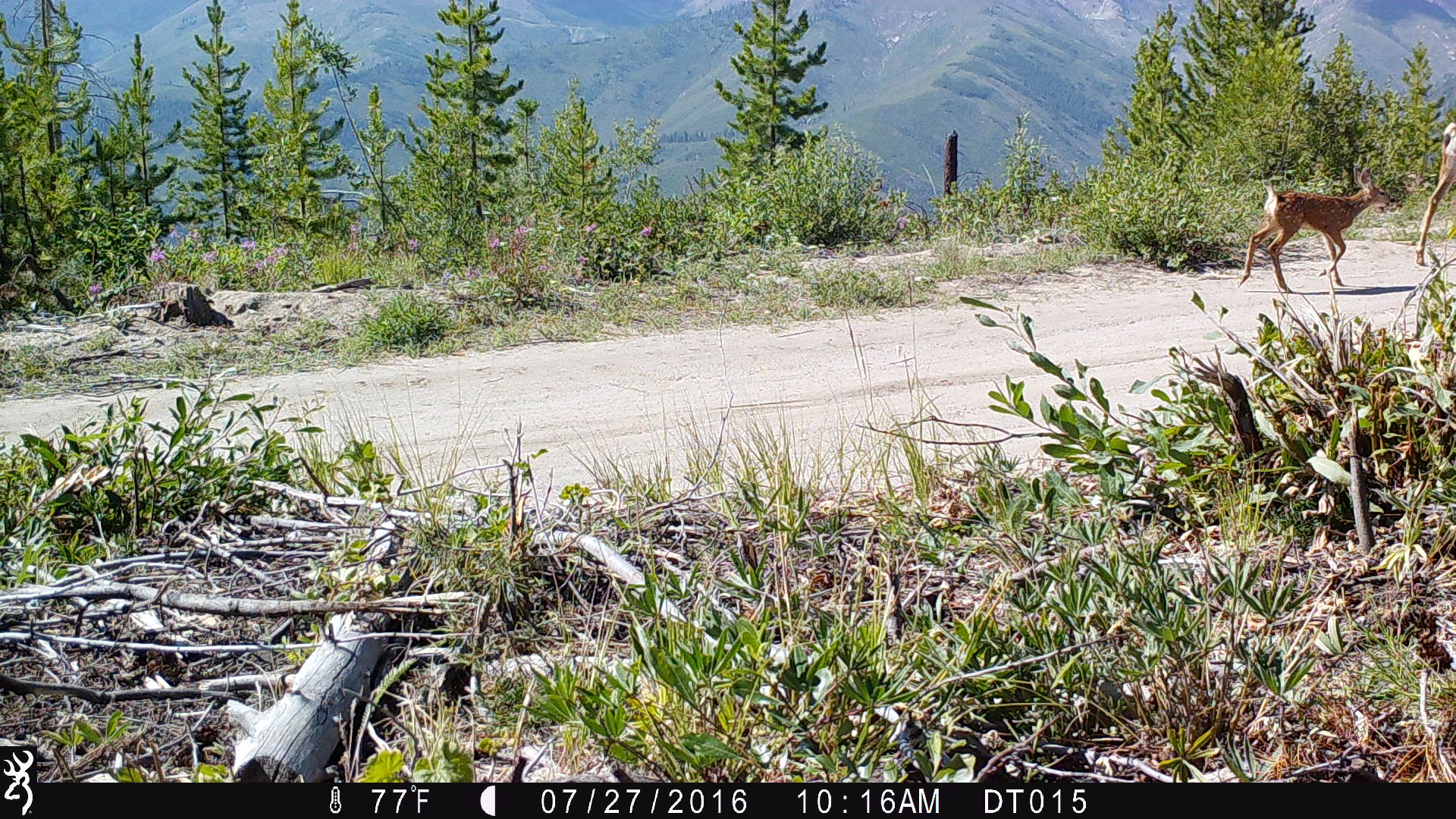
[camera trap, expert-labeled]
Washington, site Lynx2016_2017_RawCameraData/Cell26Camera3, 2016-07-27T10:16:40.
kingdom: Animalia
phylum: Chordata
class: Mammalia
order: Artiodactyla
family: Cervidae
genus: Odocoileus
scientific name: Odocoileus hemionus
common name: mule deer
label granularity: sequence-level